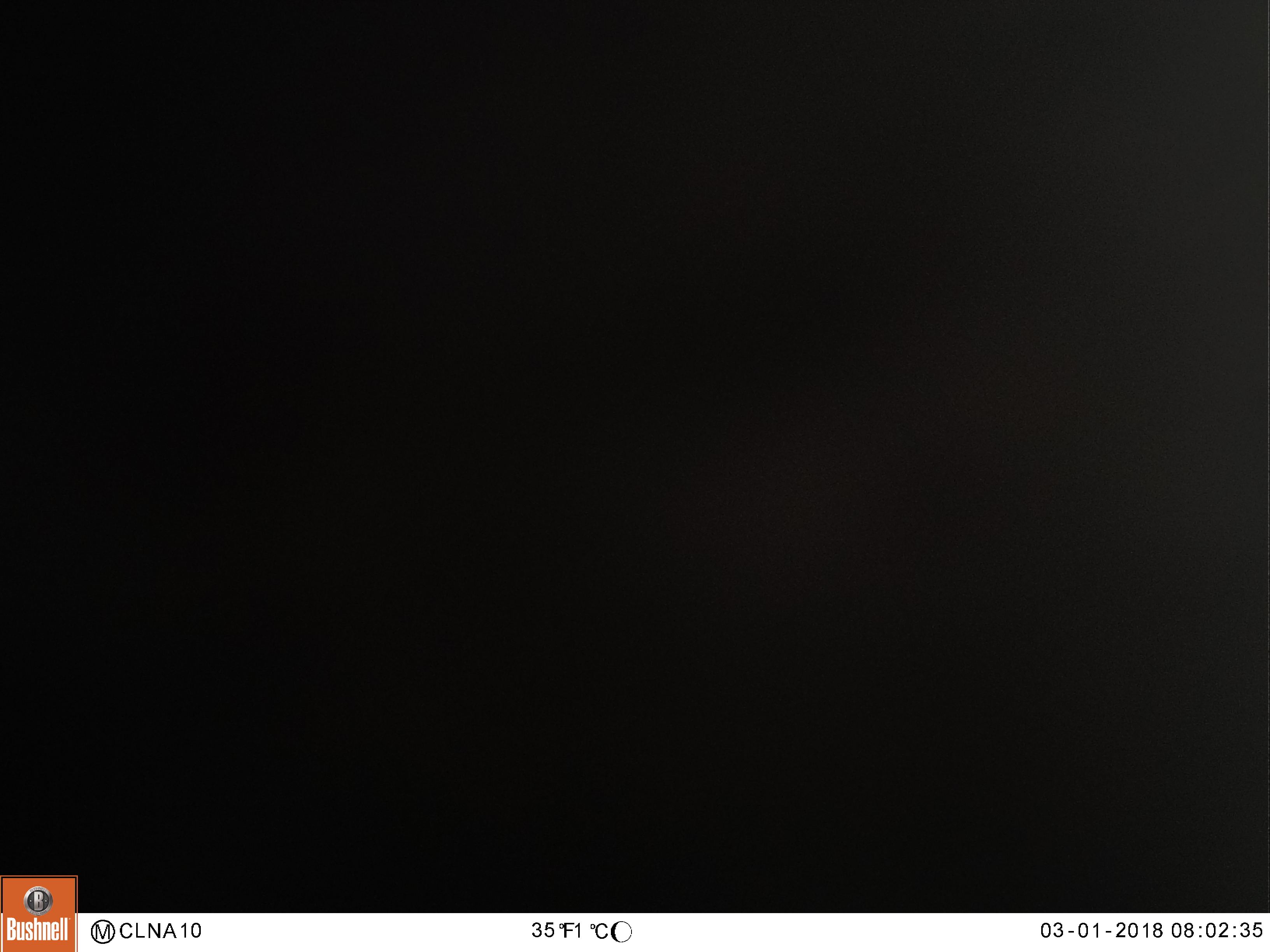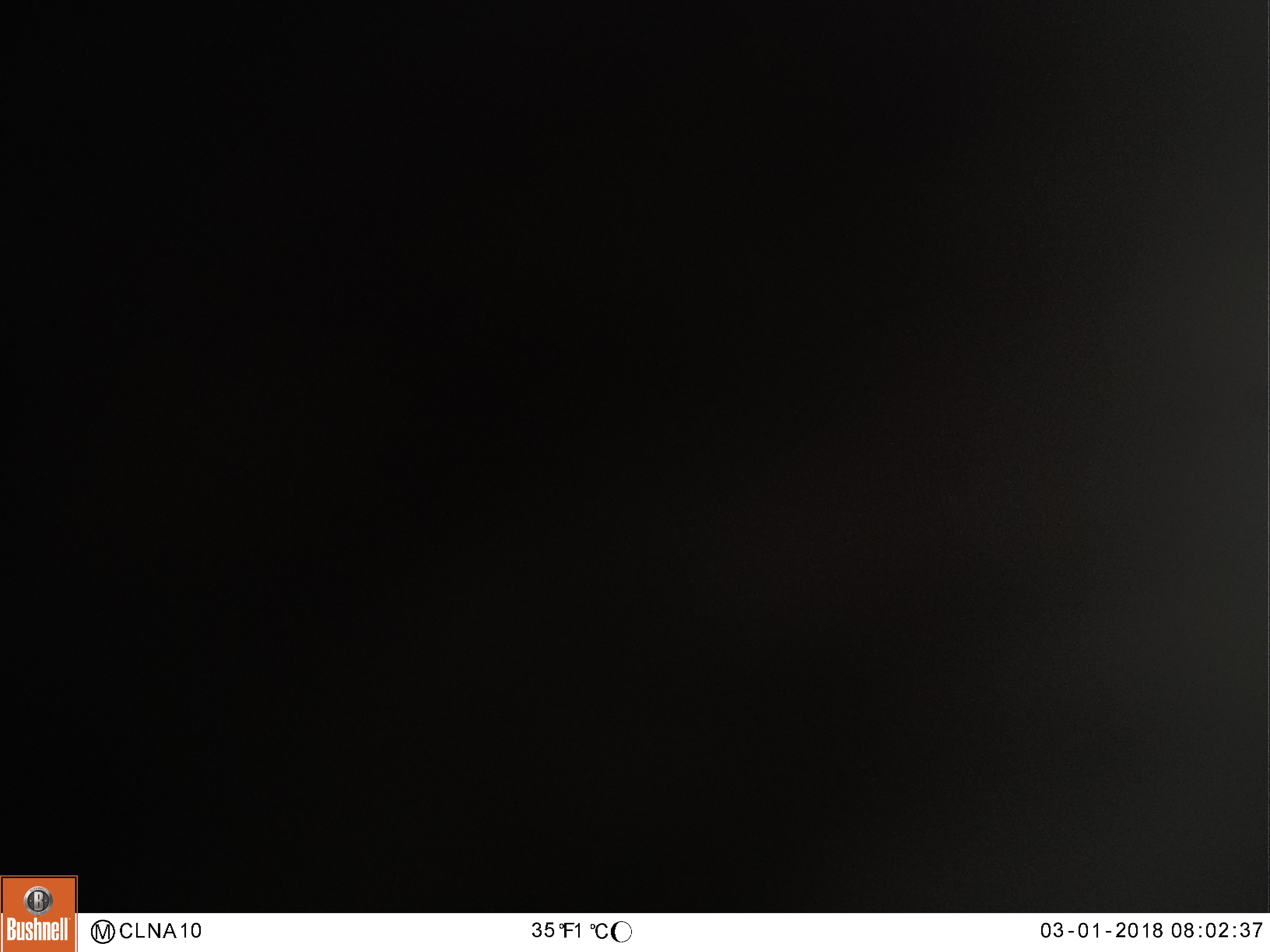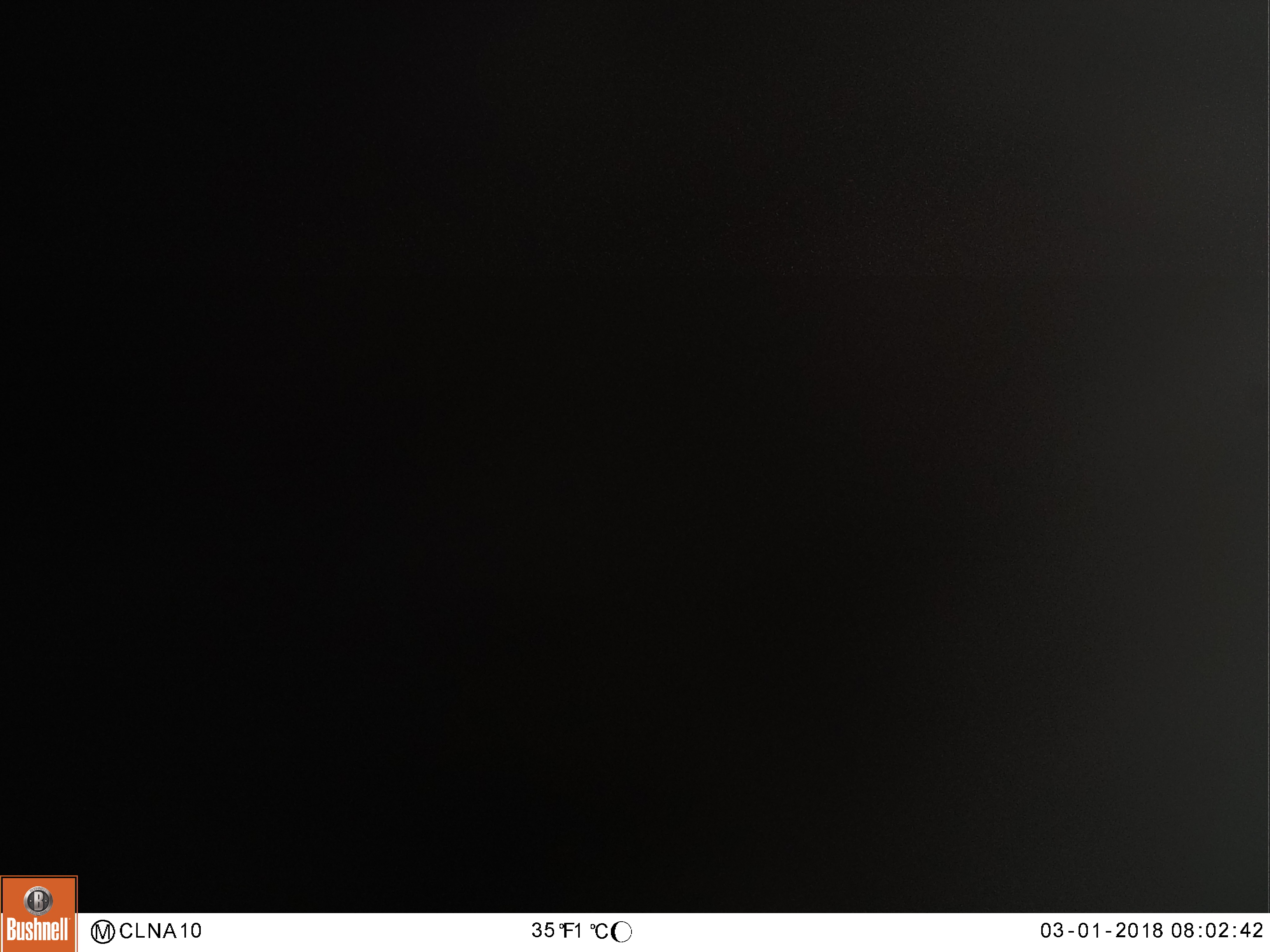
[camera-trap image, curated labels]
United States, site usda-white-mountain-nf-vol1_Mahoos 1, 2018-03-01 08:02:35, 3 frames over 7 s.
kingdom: Animalia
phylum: Chordata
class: Mammalia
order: Artiodactyla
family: Cervidae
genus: Alces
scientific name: Alces alces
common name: moose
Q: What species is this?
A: Moose (Alces alces).